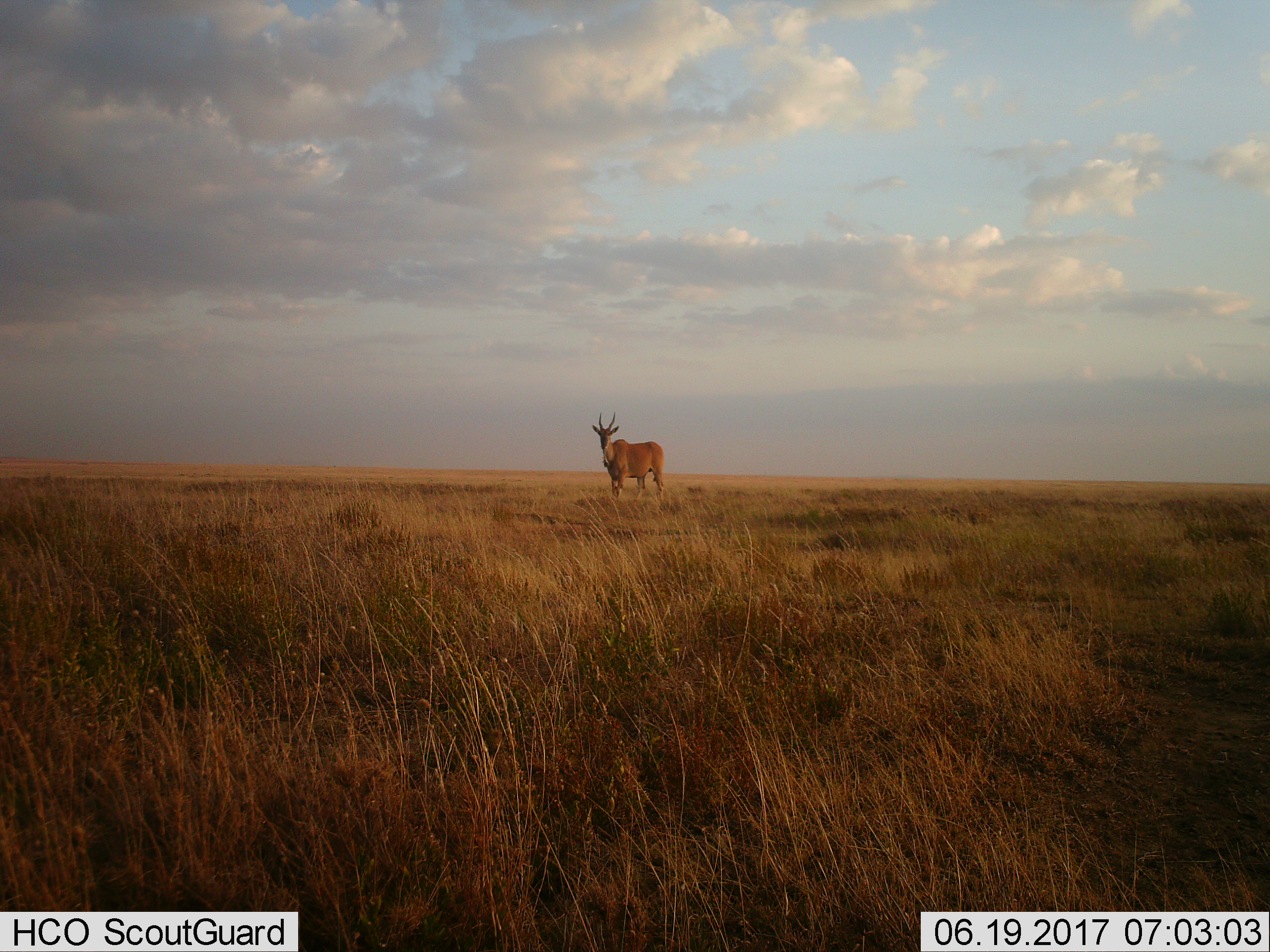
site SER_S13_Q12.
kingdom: Animalia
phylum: Chordata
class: Mammalia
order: Artiodactyla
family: Bovidae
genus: Tragelaphus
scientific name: Tragelaphus oryx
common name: eland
Eland (Tragelaphus oryx), count 1. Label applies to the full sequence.